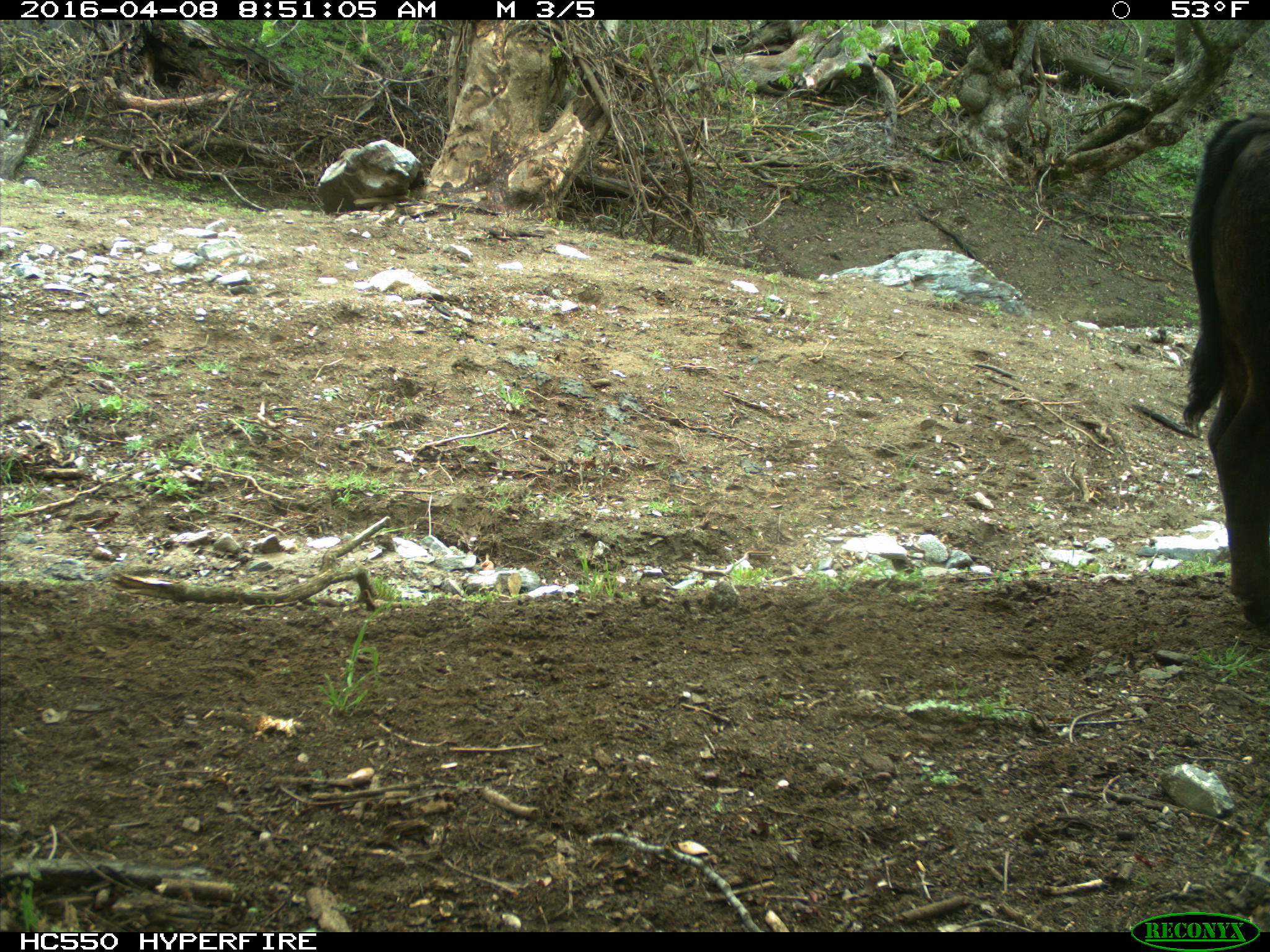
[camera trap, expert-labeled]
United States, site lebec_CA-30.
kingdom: Animalia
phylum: Chordata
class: Mammalia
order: Artiodactyla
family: Bovidae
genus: Bos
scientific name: Bos taurus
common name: domestic cow